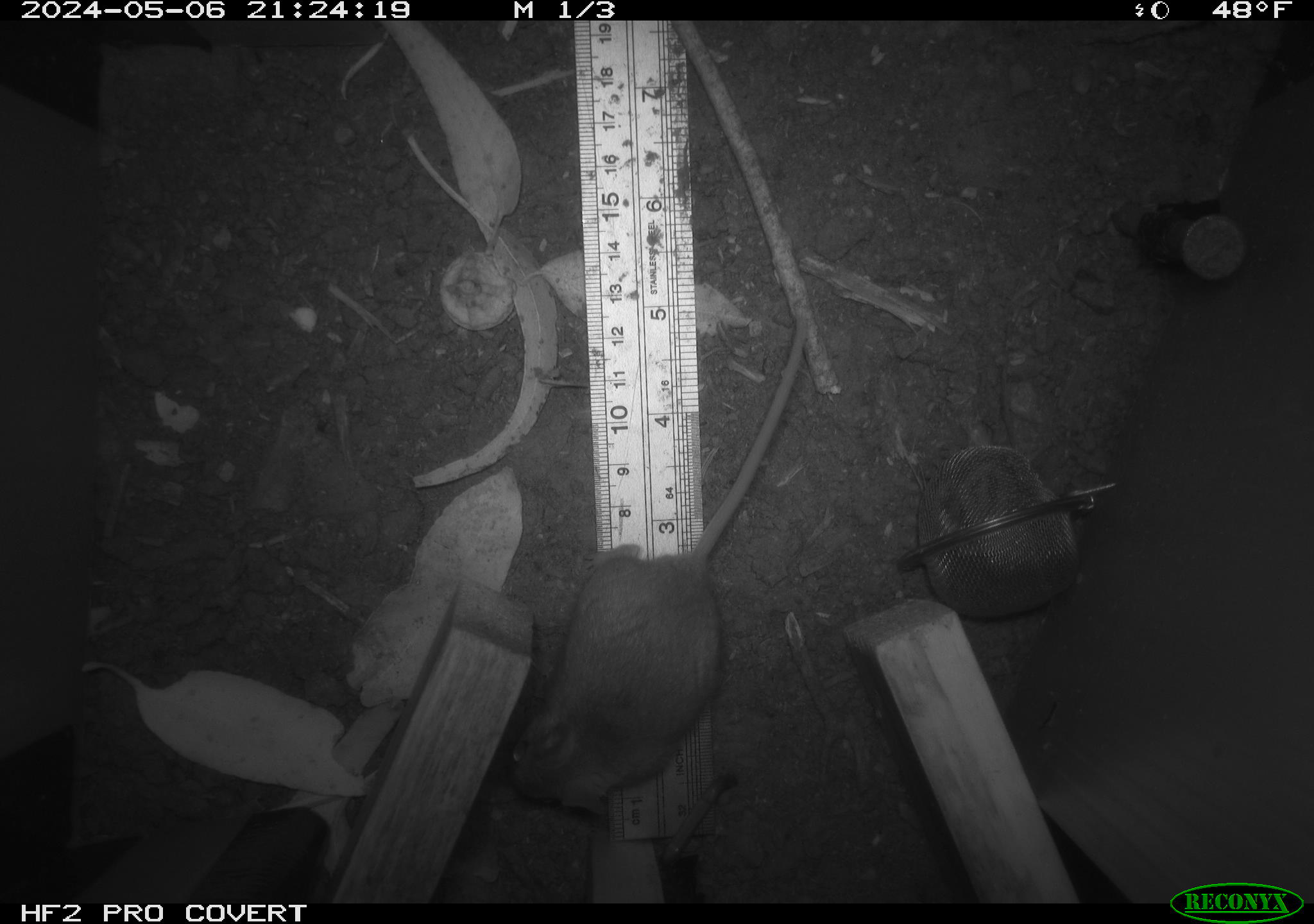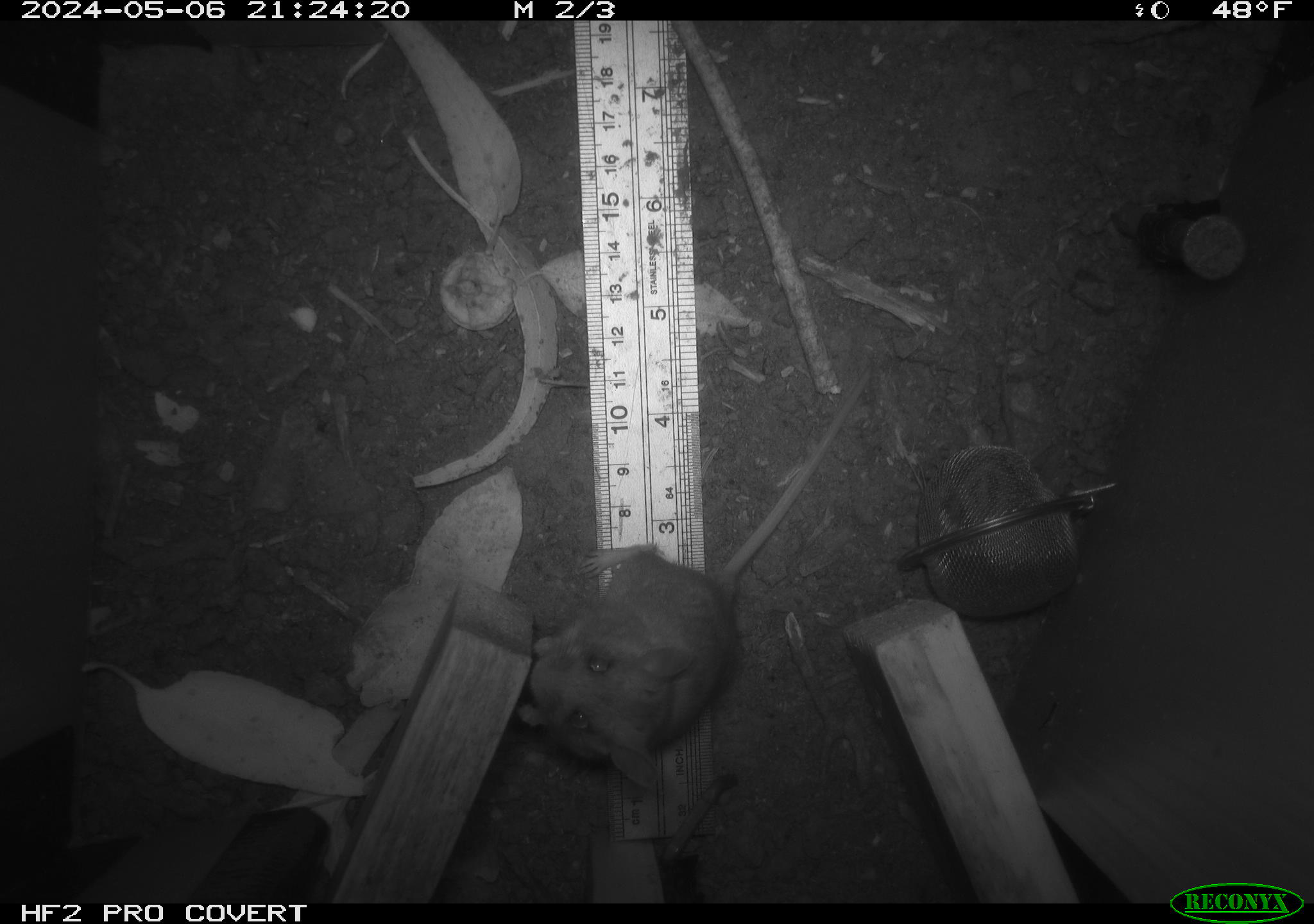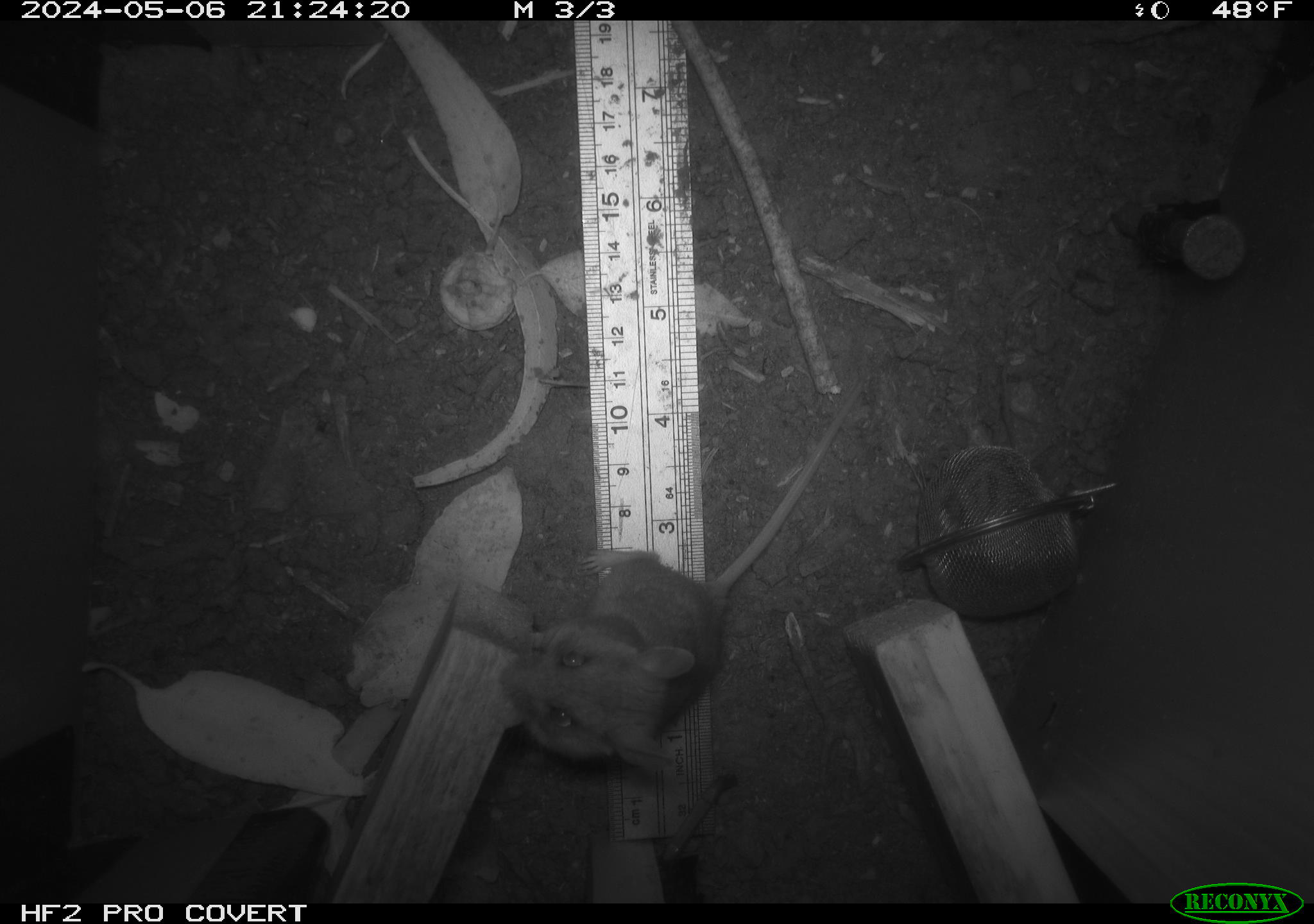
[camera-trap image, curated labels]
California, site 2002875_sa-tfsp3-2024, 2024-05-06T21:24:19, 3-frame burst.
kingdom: Animalia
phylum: Chordata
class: Mammalia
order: Rodentia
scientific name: Rodentia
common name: mouse species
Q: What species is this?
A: Mouse species (Rodentia).